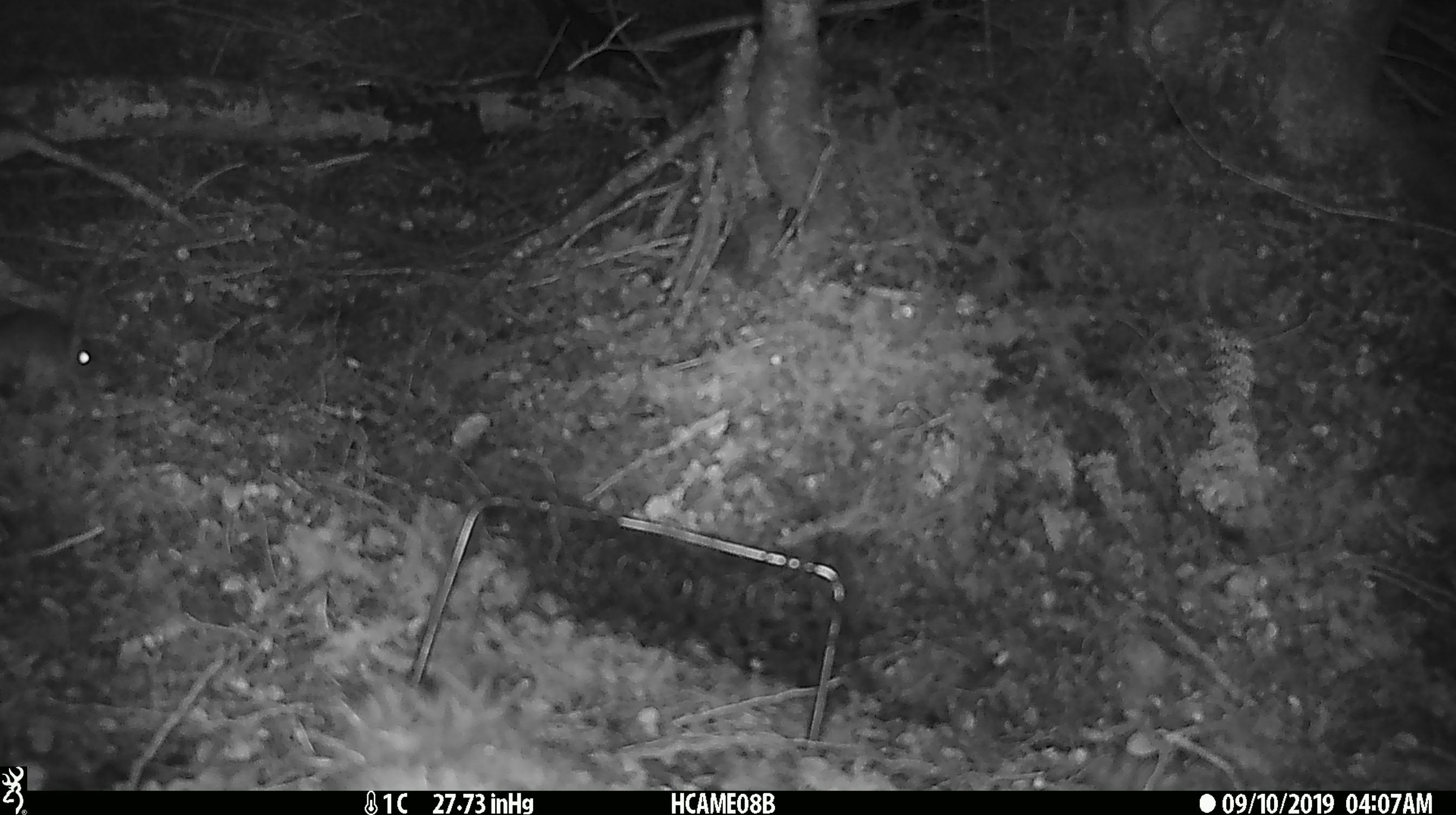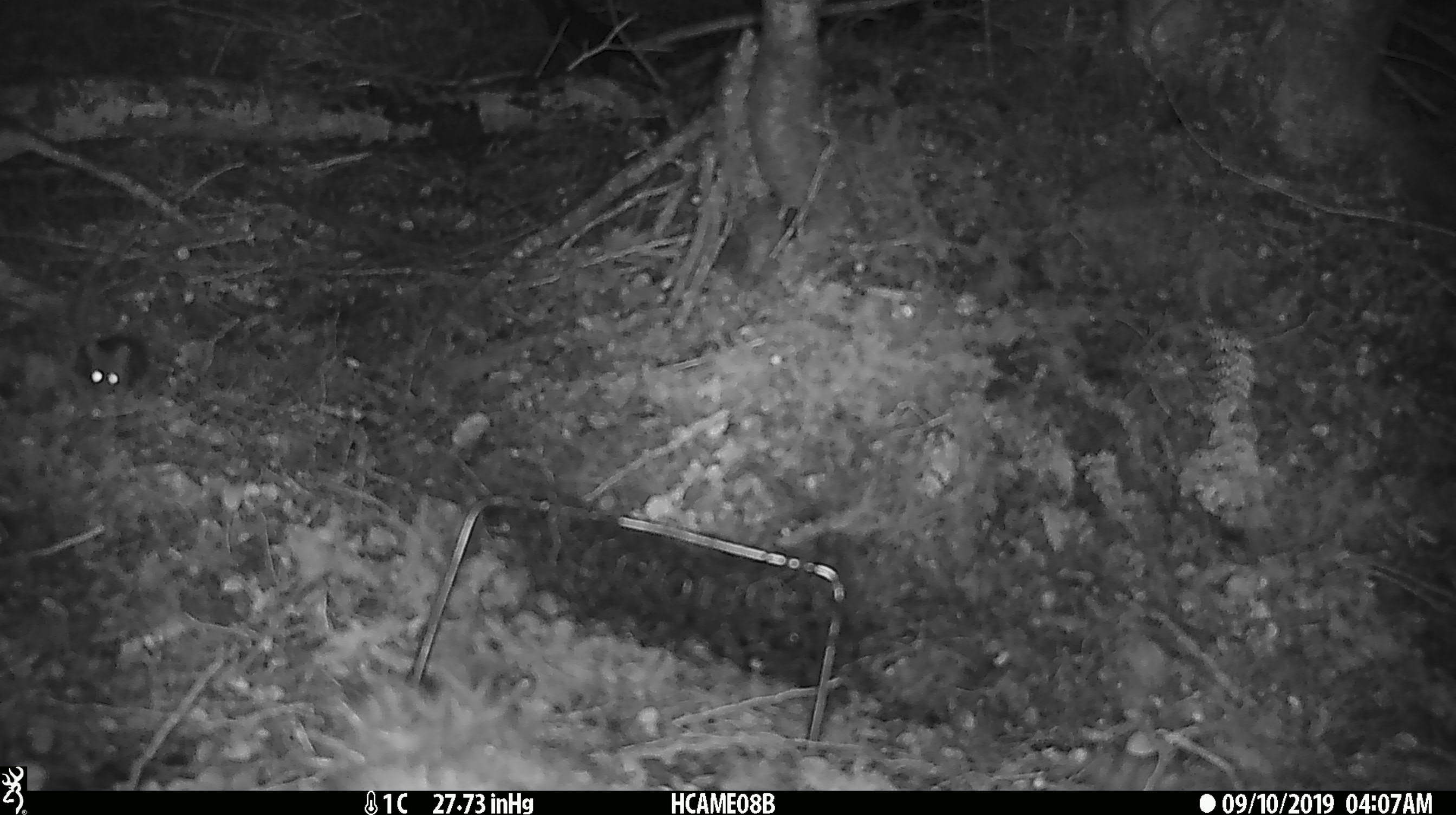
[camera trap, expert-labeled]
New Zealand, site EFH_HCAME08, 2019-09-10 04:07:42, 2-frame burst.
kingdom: Animalia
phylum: Chordata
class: Mammalia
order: Rodentia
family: Muridae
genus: Rattus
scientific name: Rattus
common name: rat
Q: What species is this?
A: Rat (Rattus).